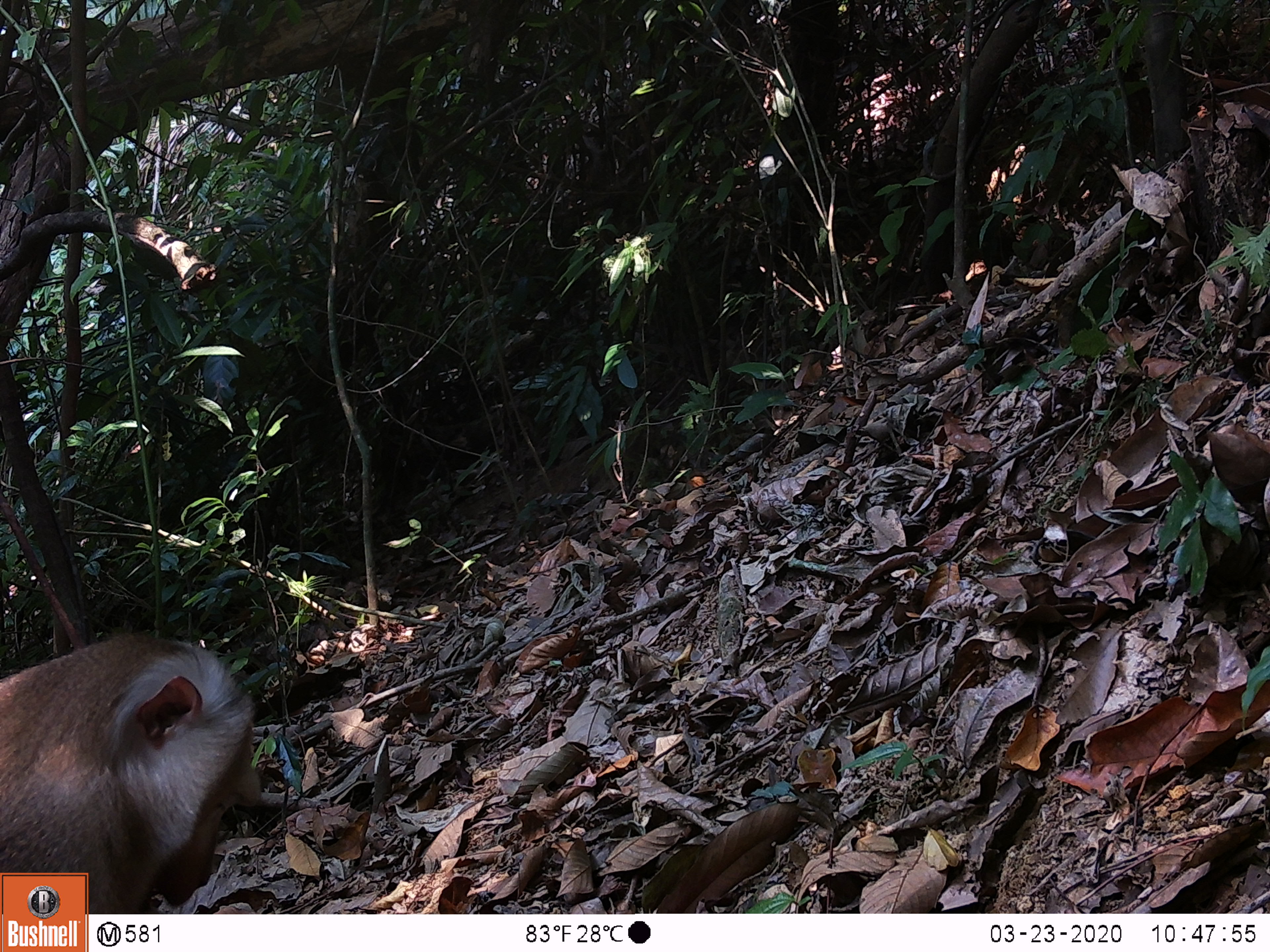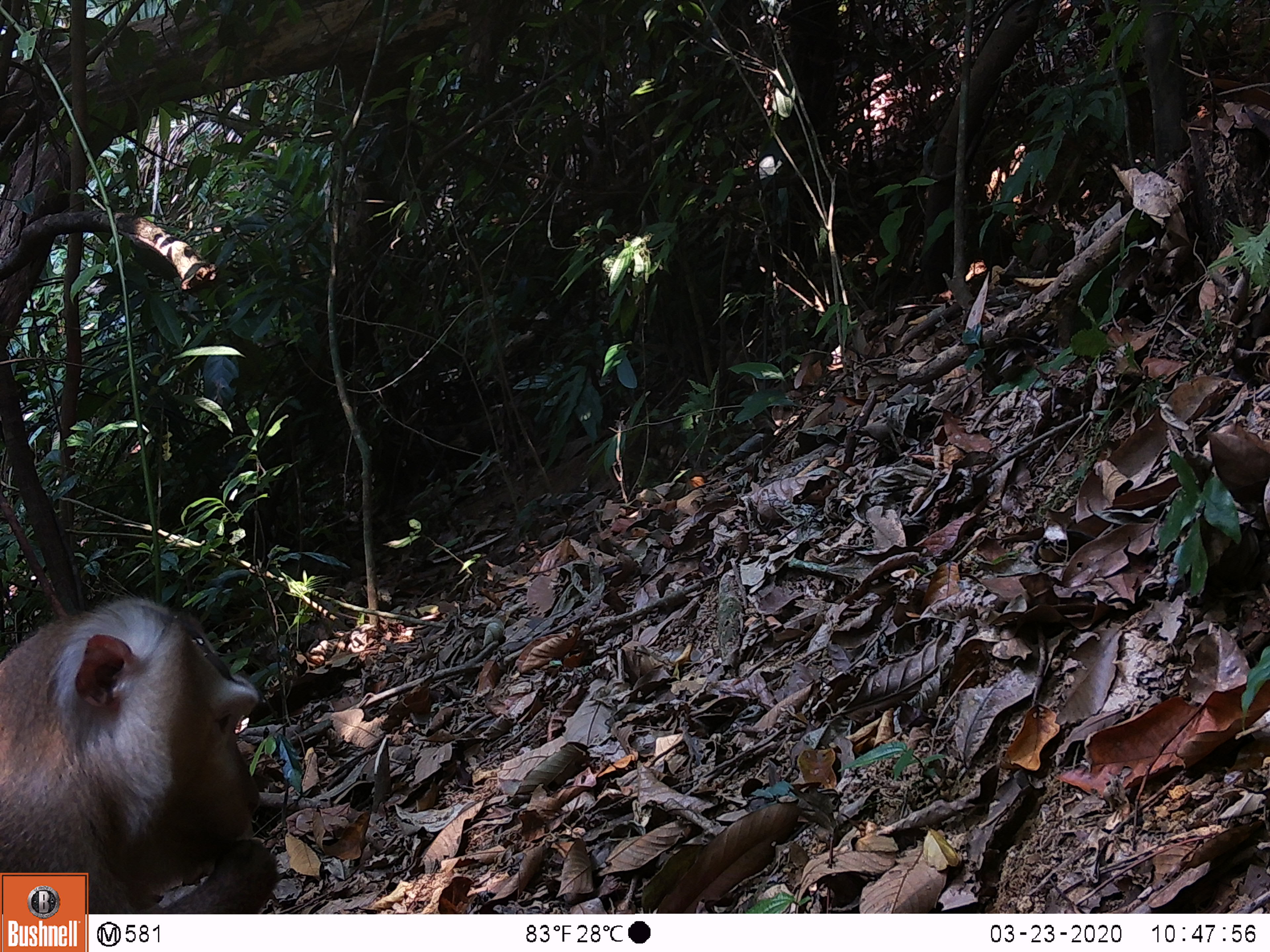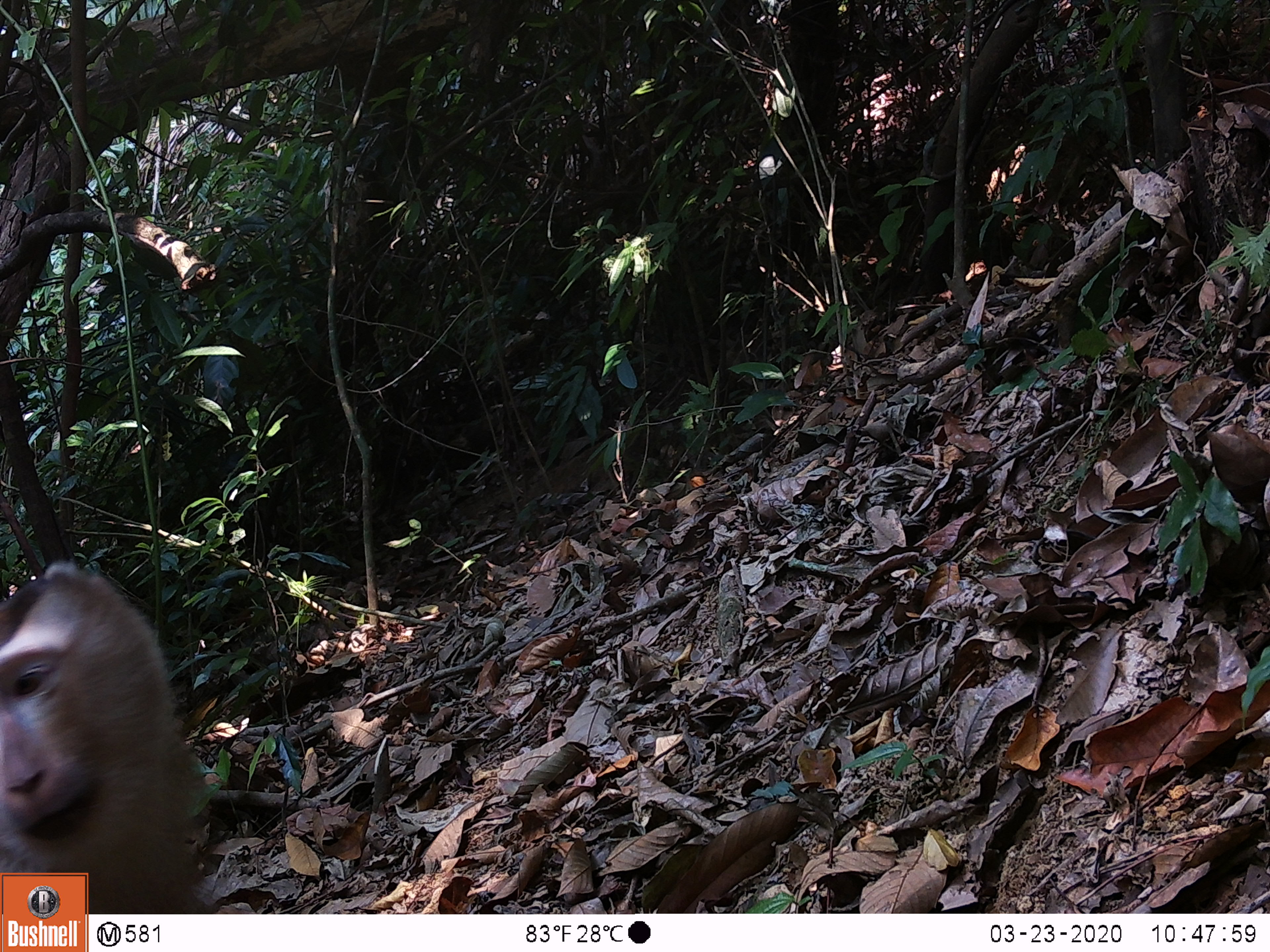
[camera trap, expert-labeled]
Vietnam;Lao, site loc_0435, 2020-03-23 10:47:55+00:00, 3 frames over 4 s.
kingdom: Animalia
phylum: Chordata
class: Mammalia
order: Primates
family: Cercopithecidae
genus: Macaca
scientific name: Macaca nemestrina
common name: pig-tailed macaque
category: pig tailed macaque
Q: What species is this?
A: Pig tailed macaque (pig-tailed macaque) (Macaca nemestrina).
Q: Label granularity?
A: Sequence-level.